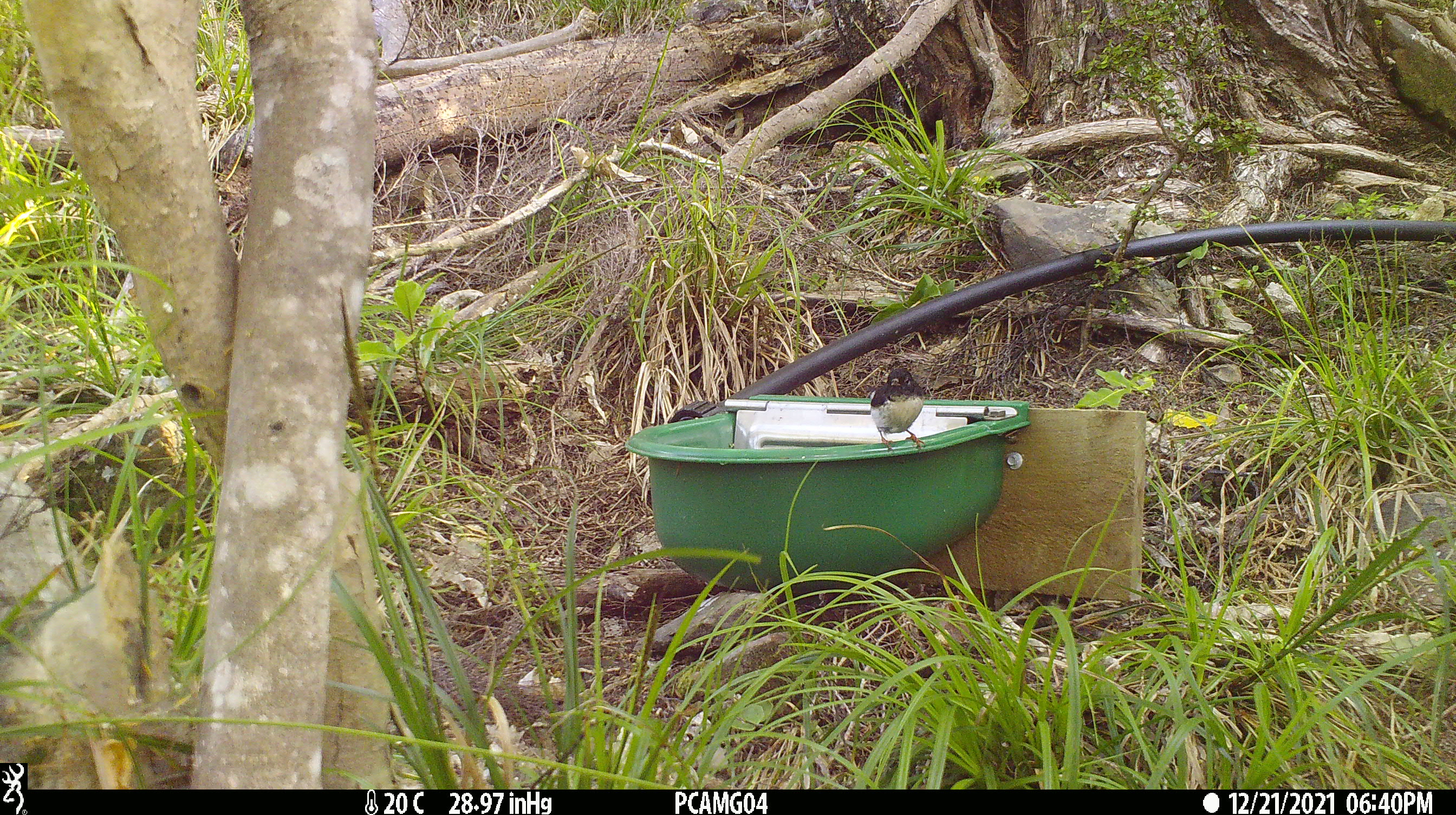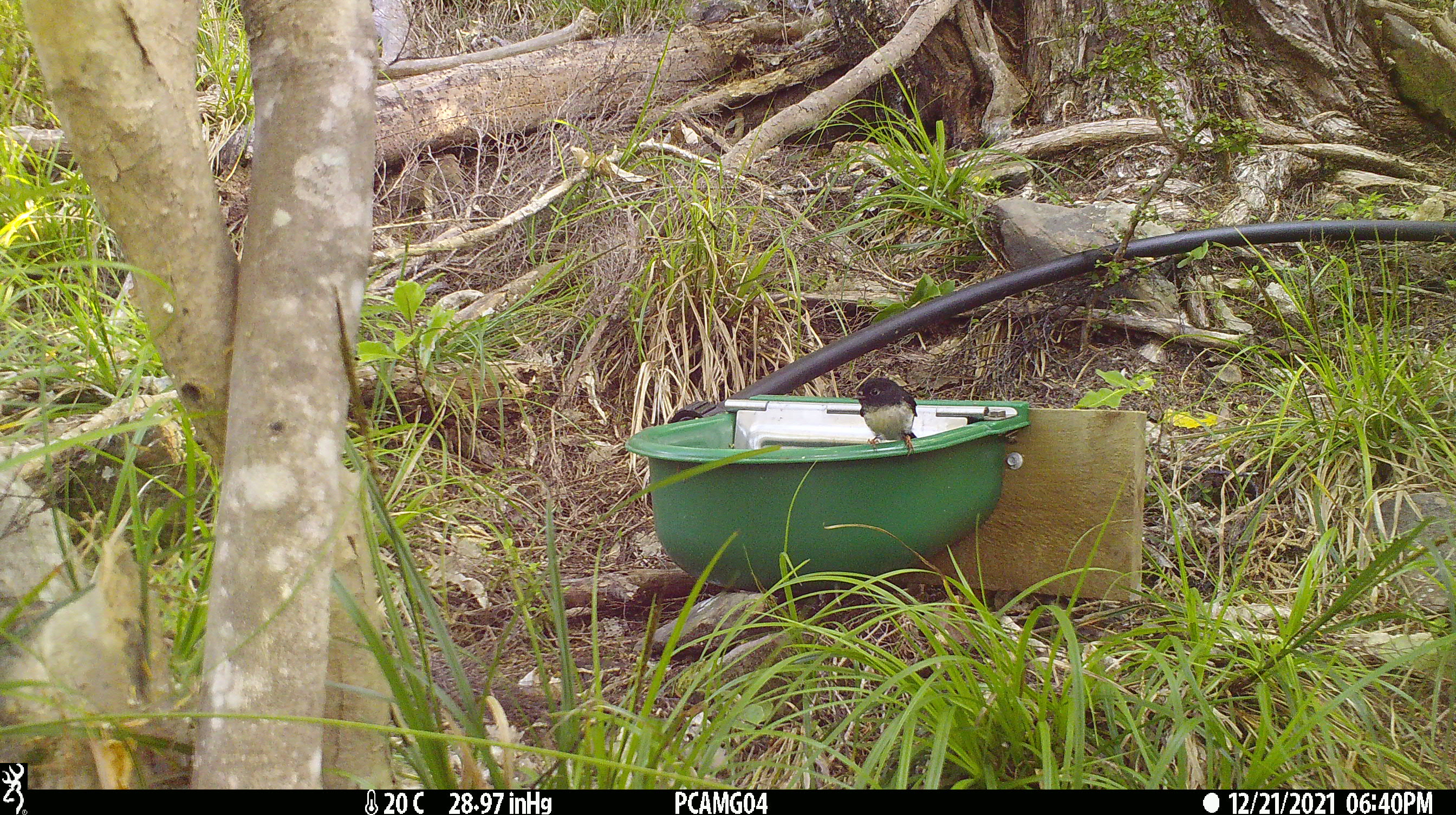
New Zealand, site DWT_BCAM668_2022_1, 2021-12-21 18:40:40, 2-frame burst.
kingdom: Animalia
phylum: Chordata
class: Aves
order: Passeriformes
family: Petroicidae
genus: Petroica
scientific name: Petroica macrocephala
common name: tomtit